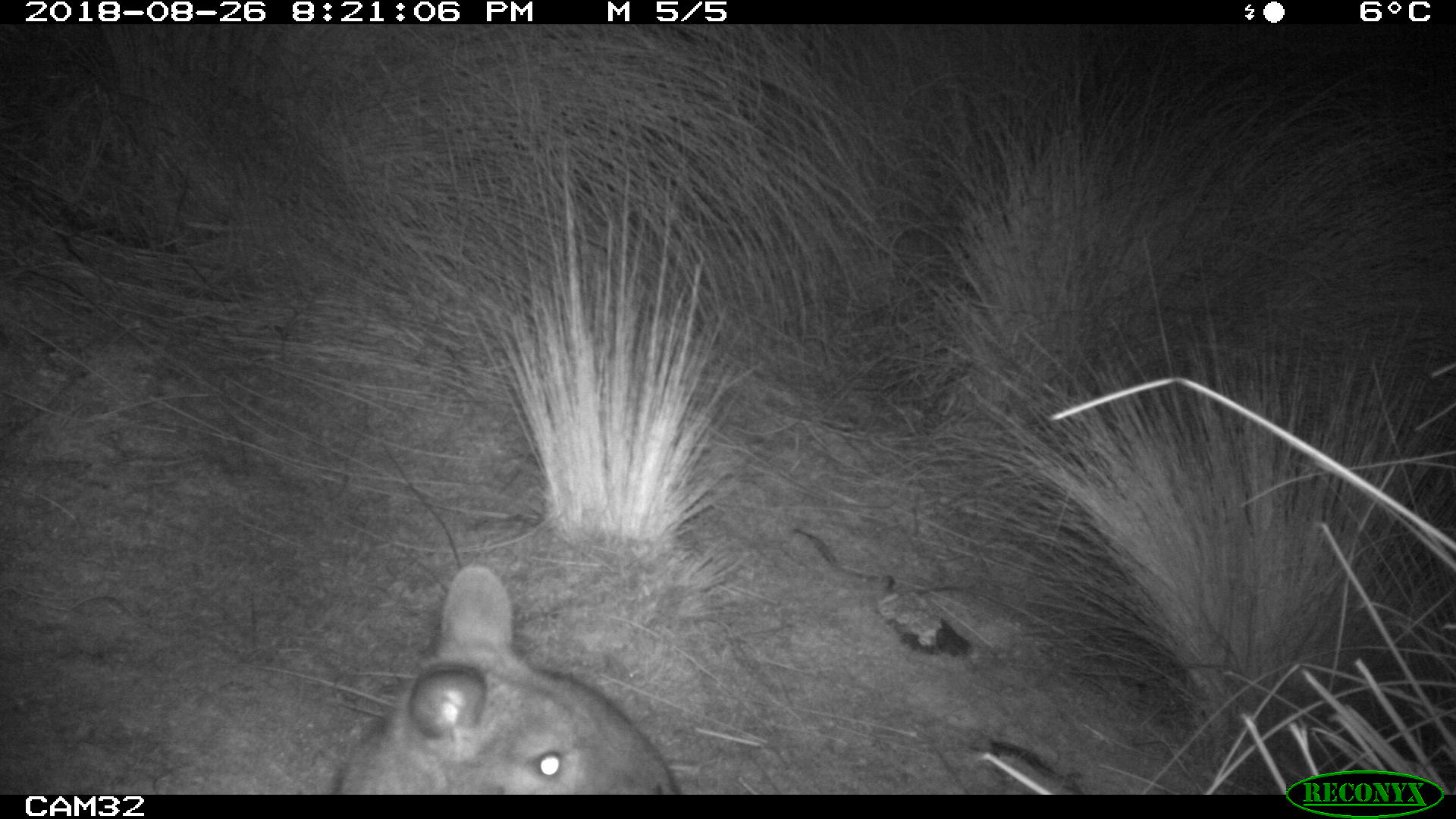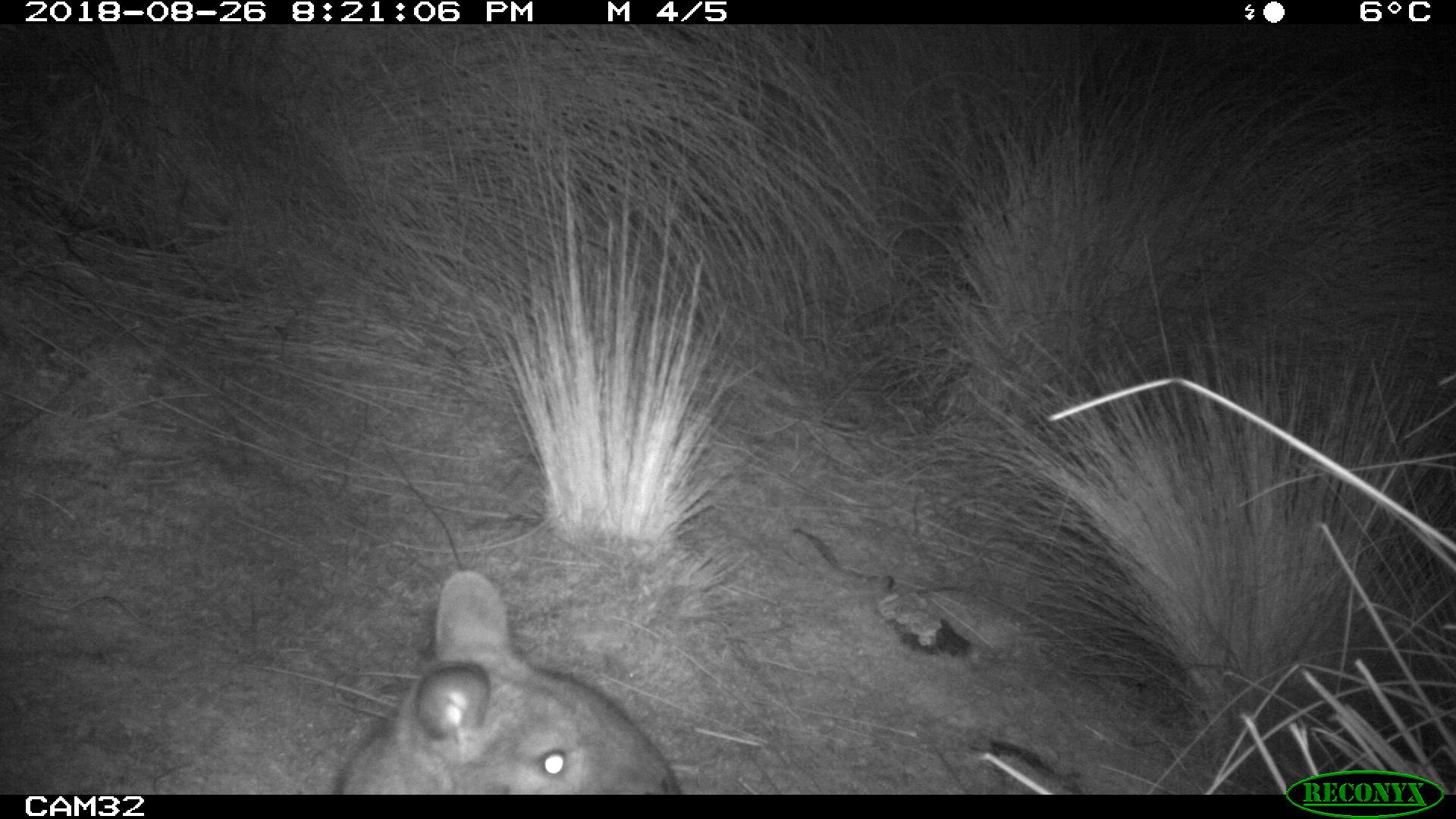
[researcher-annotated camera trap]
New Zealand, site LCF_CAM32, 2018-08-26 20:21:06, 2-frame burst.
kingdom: Animalia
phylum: Chordata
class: Mammalia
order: Diprotodontia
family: Macropodidae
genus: Notamacropus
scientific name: Notamacropus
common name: wallaby